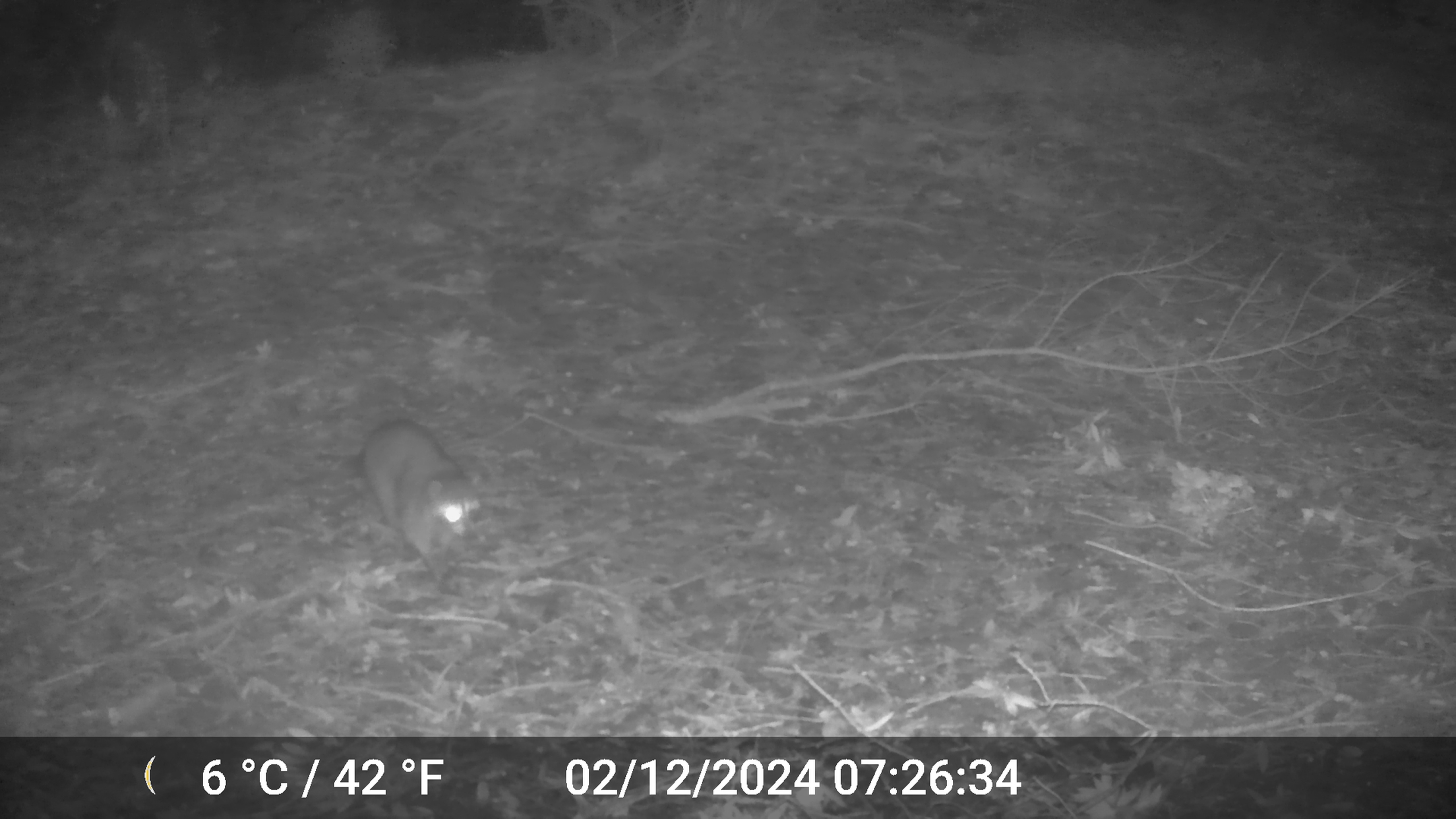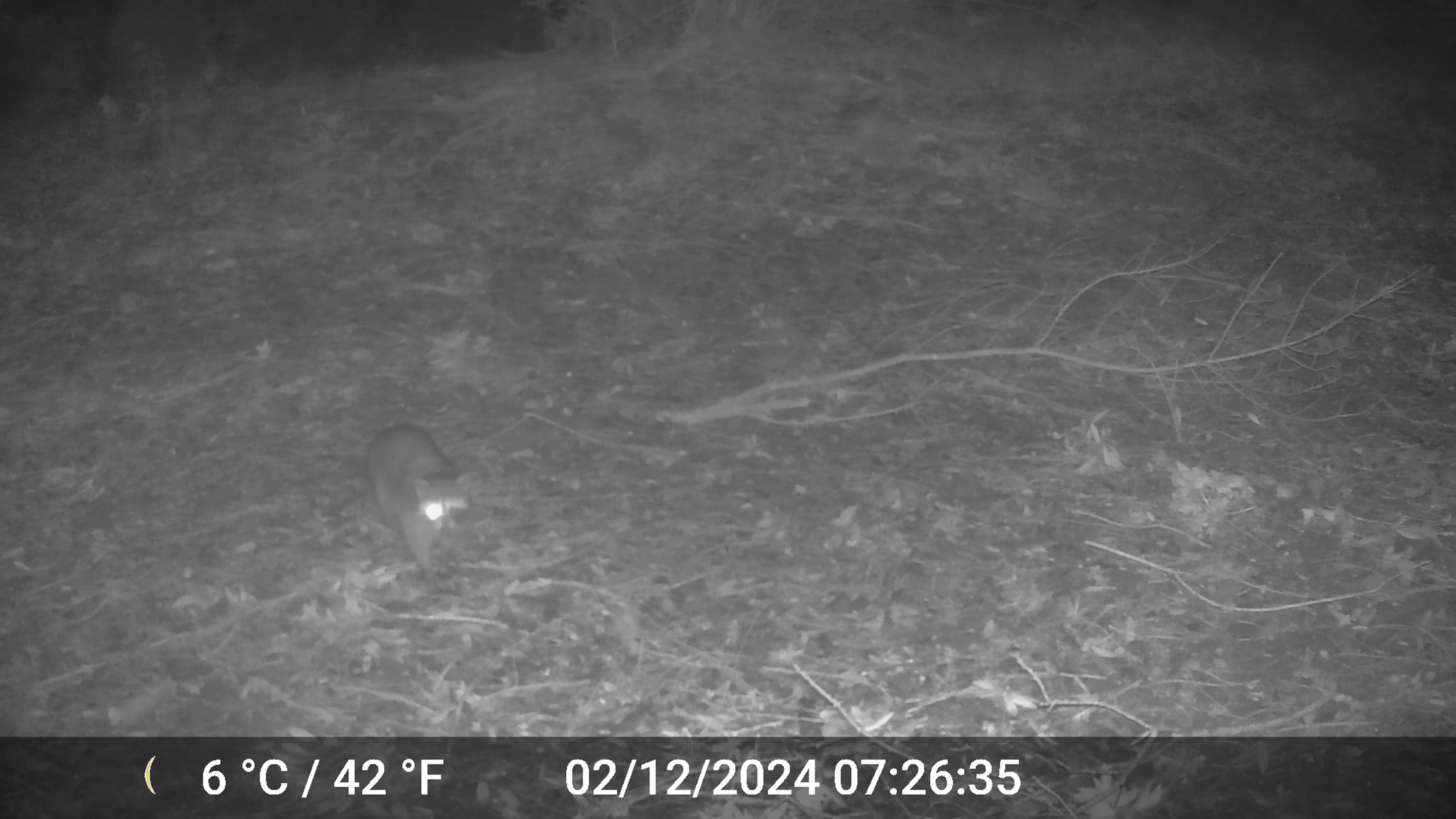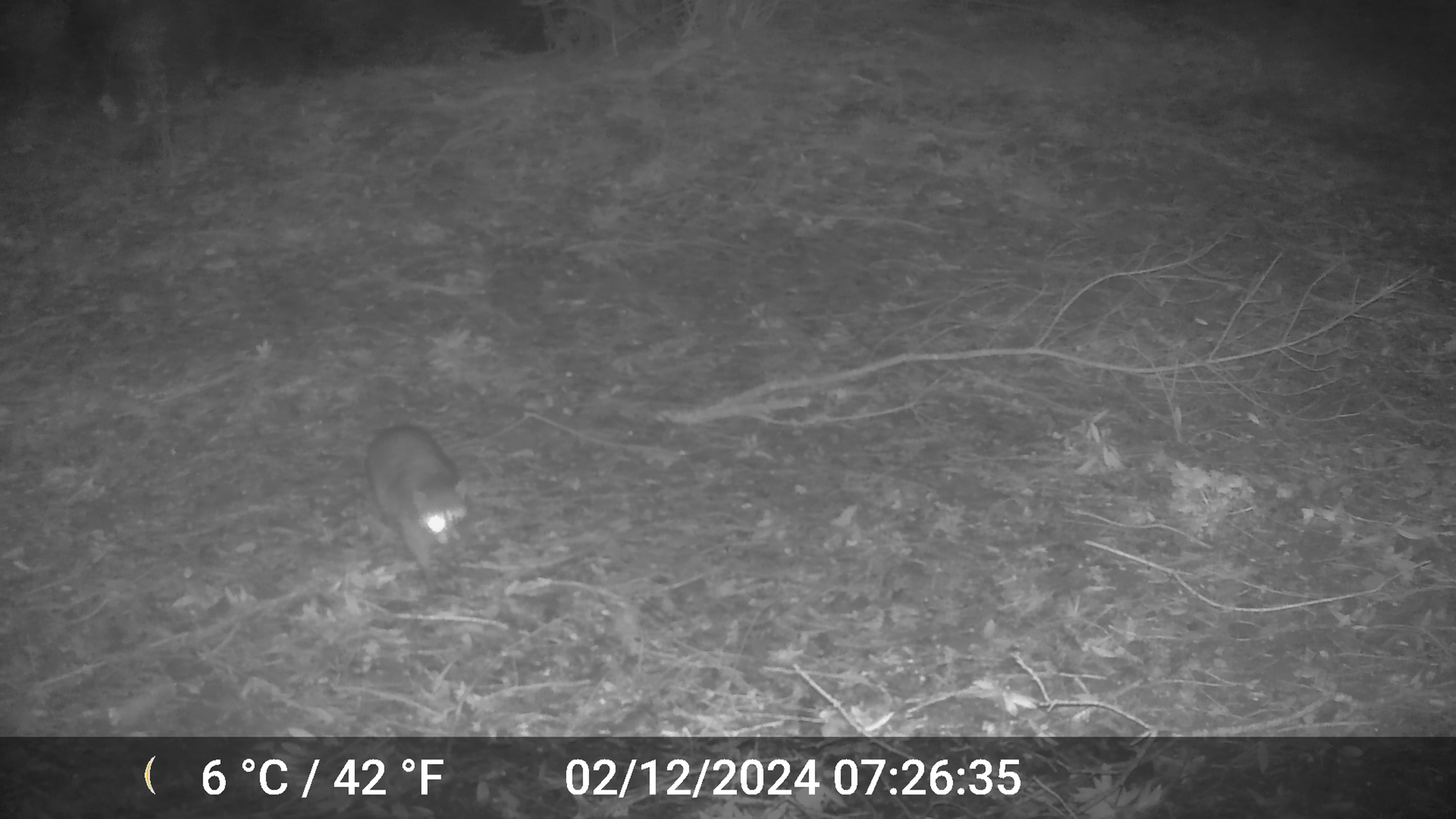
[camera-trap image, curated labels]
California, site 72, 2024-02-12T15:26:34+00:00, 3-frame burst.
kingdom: Animalia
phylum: Chordata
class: Mammalia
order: Carnivora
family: Procyonidae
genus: Procyon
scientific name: Procyon lotor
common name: raccoon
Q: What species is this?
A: Raccoon (Procyon lotor).